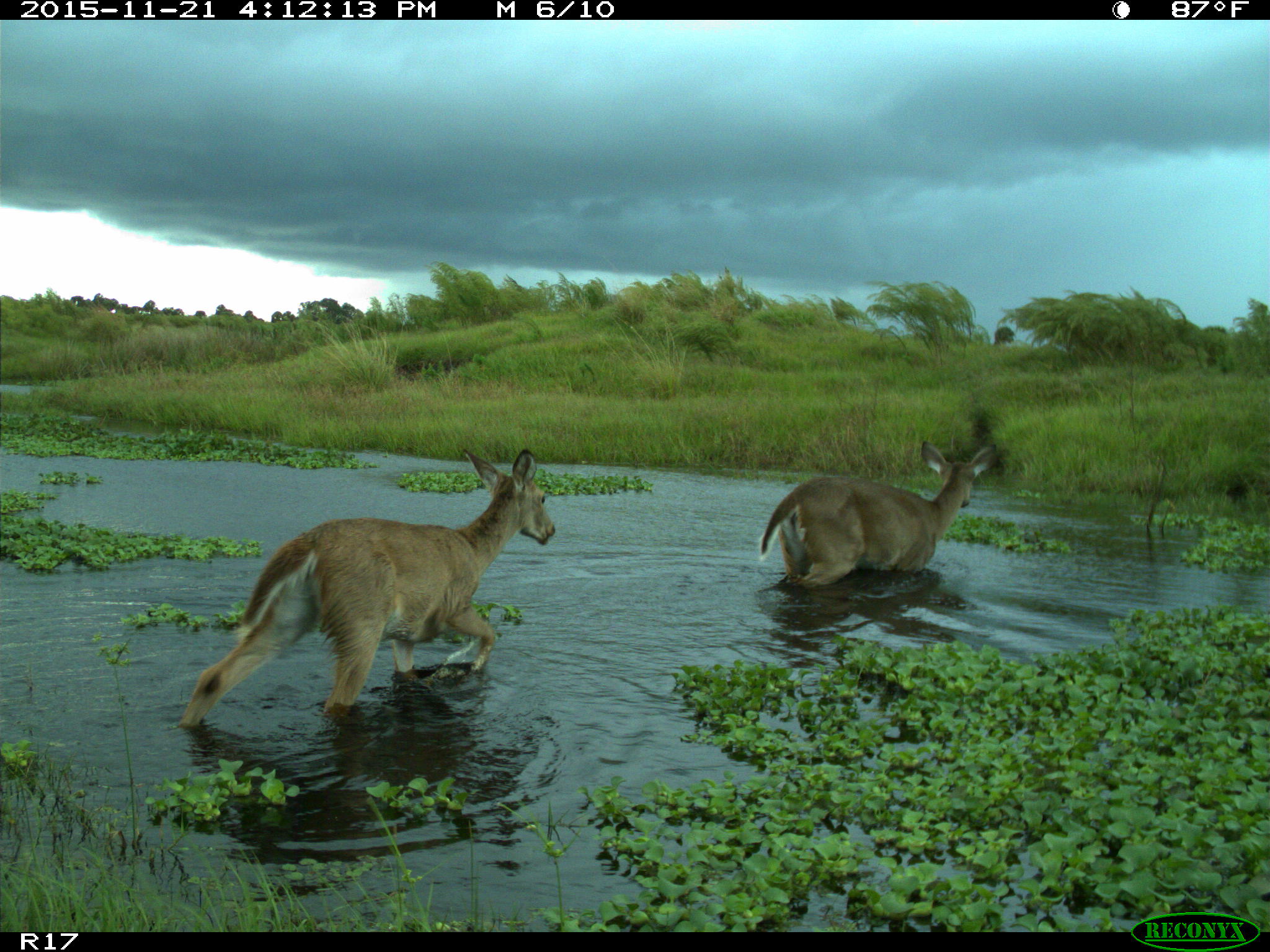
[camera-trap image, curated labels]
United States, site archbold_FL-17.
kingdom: Animalia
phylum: Chordata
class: Mammalia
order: Artiodactyla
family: Cervidae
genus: Odocoileus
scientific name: Odocoileus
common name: deer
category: unidentified deer